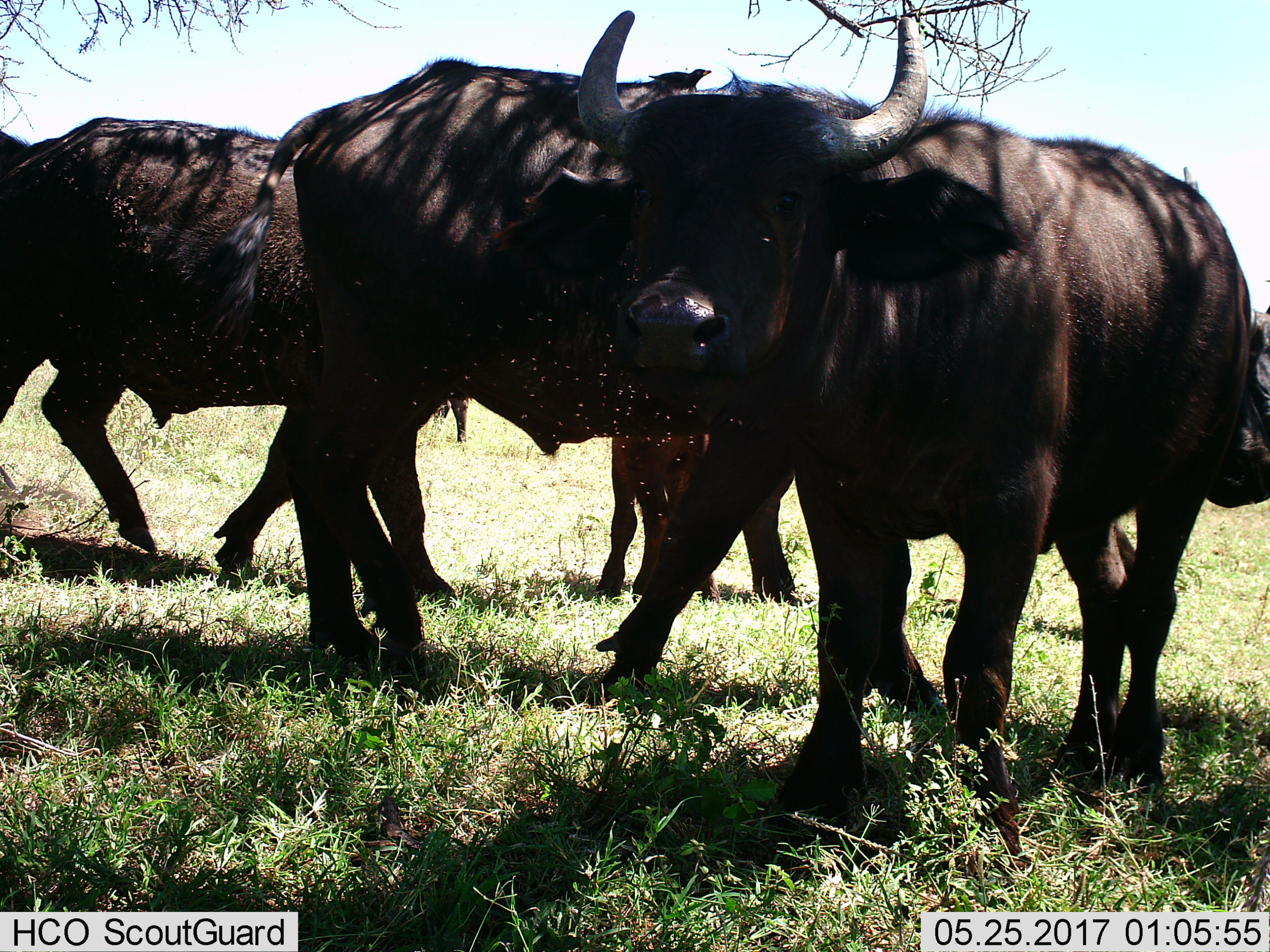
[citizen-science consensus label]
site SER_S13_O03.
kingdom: Animalia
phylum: Chordata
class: Mammalia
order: Artiodactyla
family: Bovidae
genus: Syncerus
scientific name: Syncerus caffer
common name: african buffalo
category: buffalo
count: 4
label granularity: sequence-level